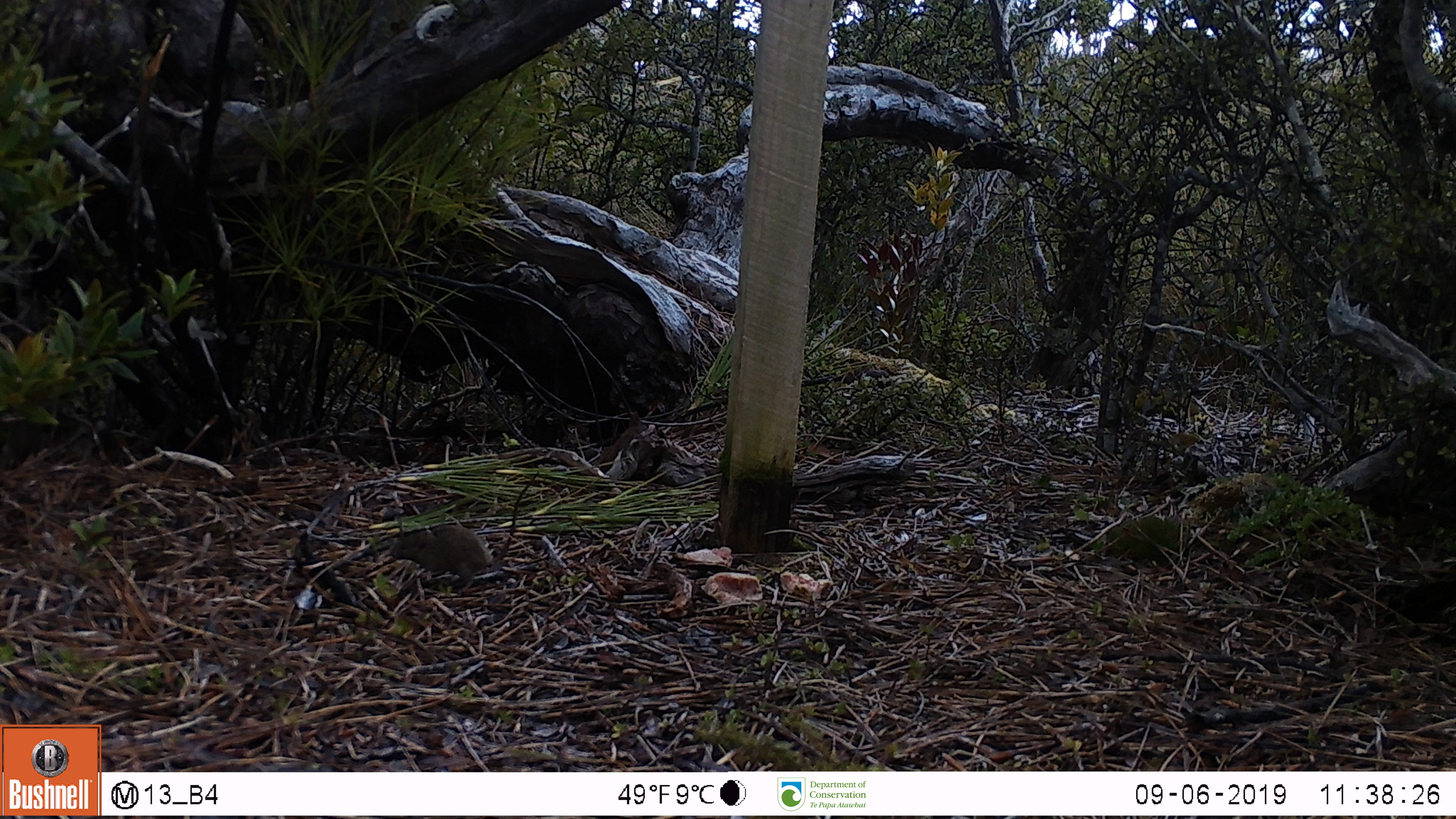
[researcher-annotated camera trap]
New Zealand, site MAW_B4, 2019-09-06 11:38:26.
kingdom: Animalia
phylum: Chordata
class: Mammalia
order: Rodentia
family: Muridae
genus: Mus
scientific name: Mus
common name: mouse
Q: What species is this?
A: Mouse (Mus).